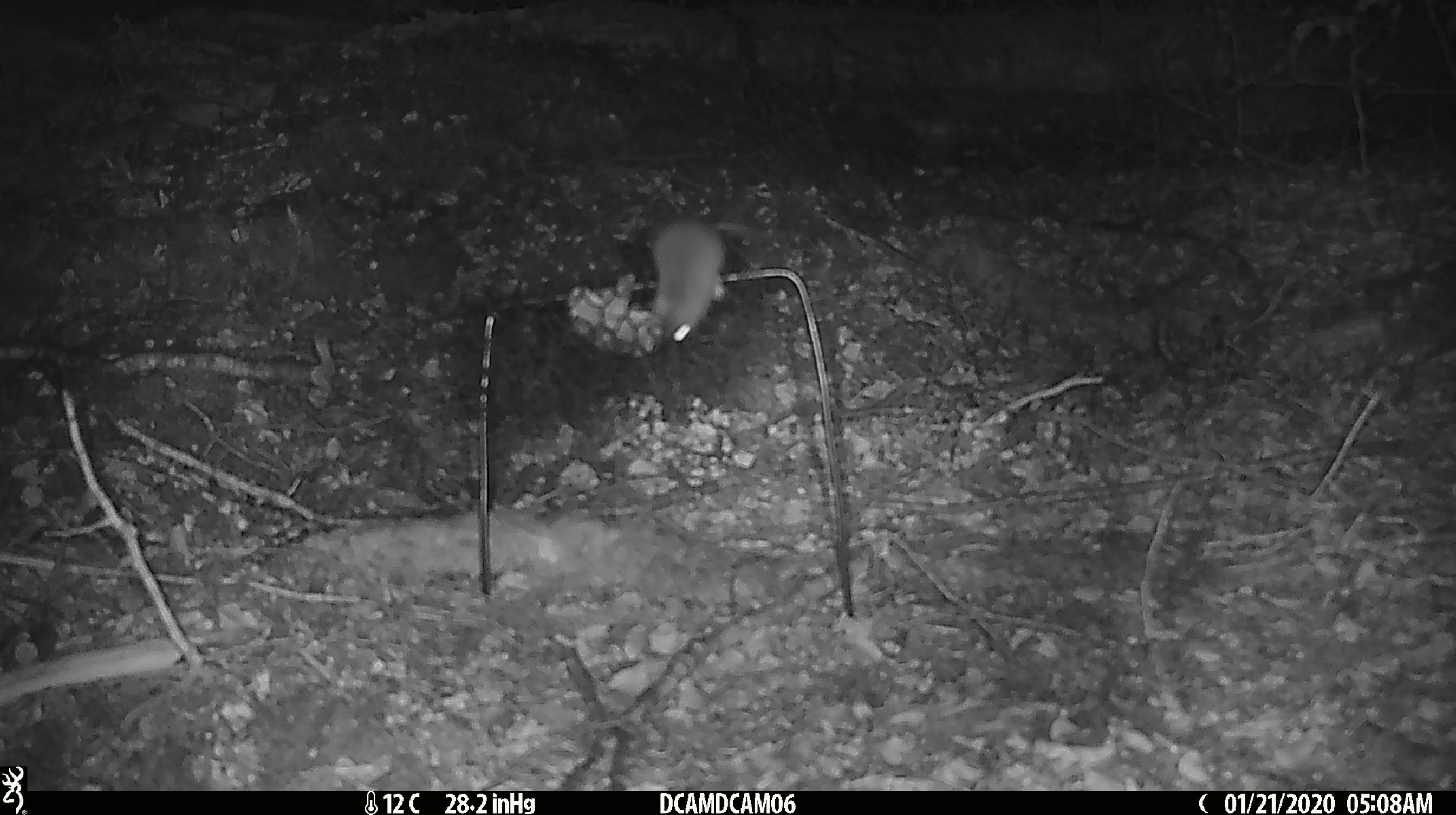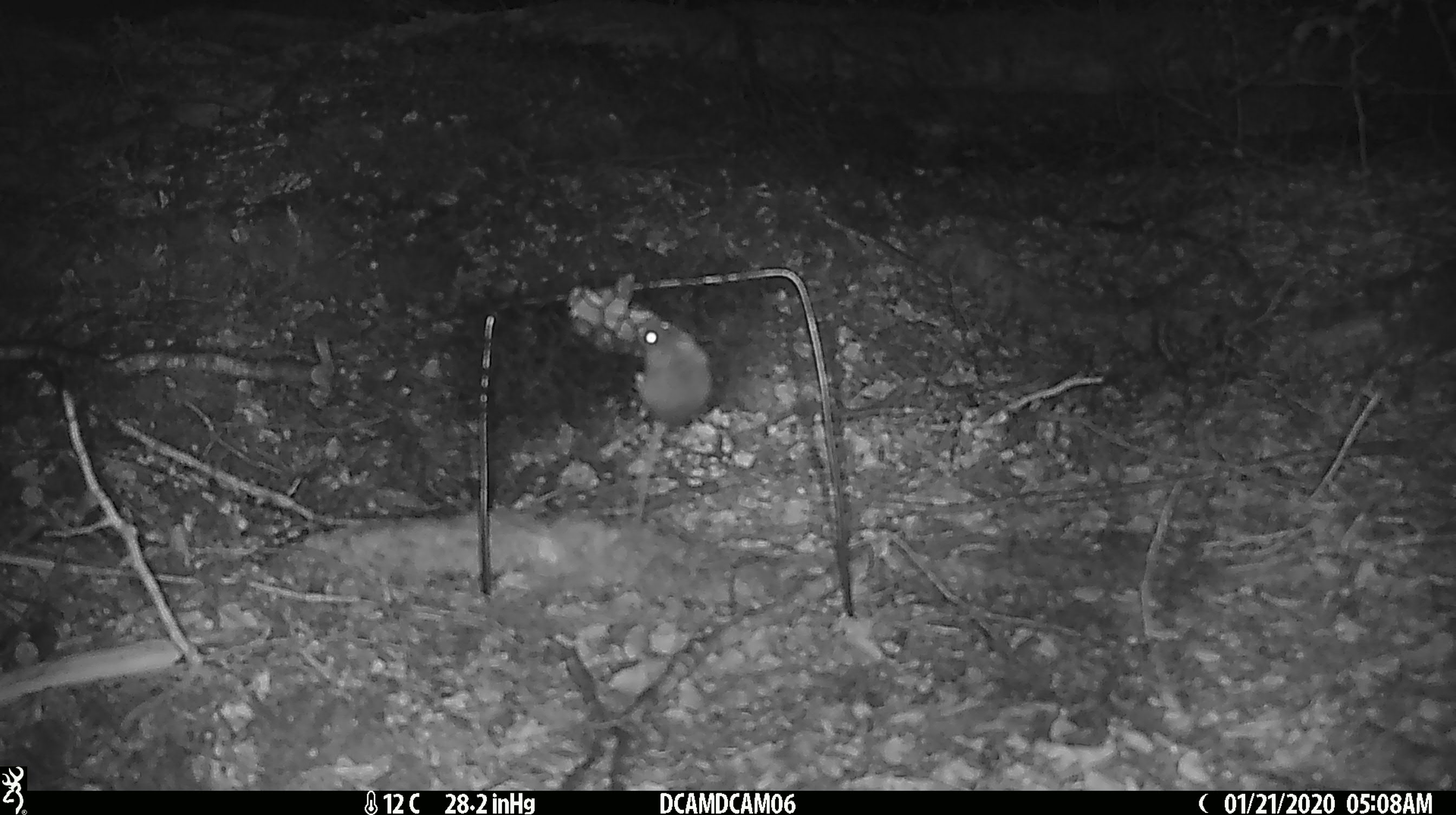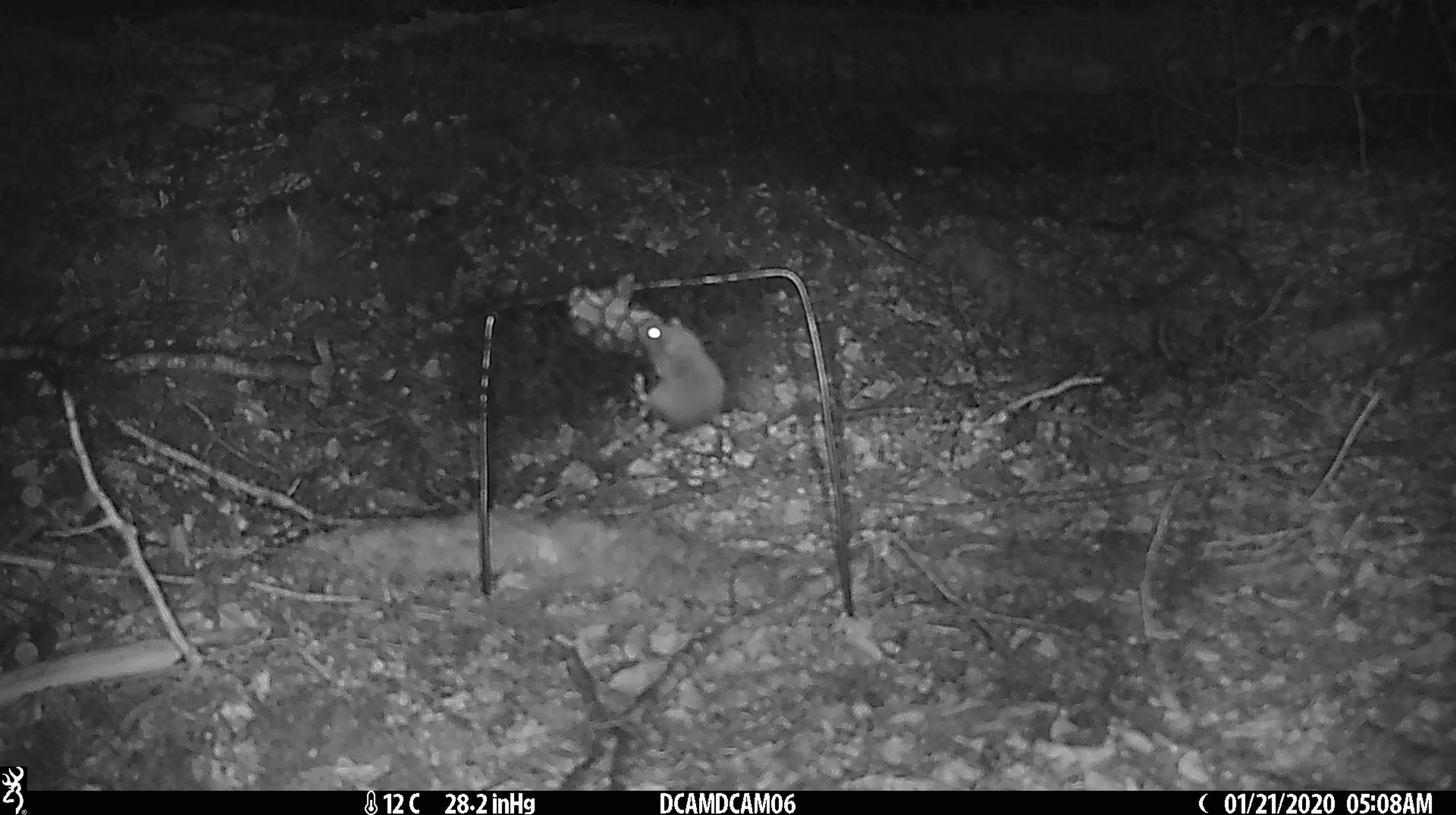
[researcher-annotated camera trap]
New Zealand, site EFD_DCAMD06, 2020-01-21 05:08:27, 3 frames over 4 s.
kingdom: Animalia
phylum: Chordata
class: Mammalia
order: Rodentia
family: Muridae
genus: Mus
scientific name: Mus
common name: mouse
Mouse (Mus).